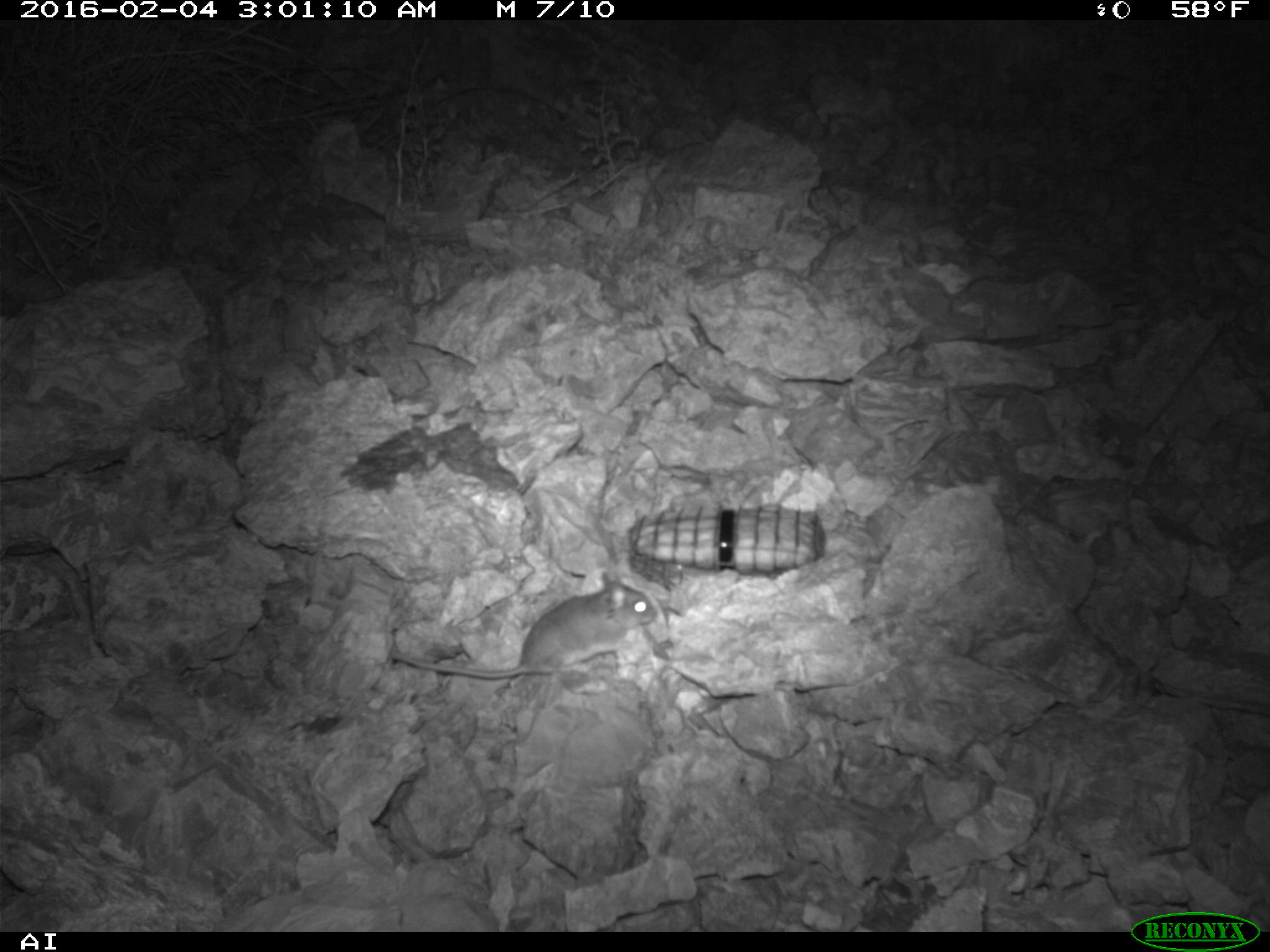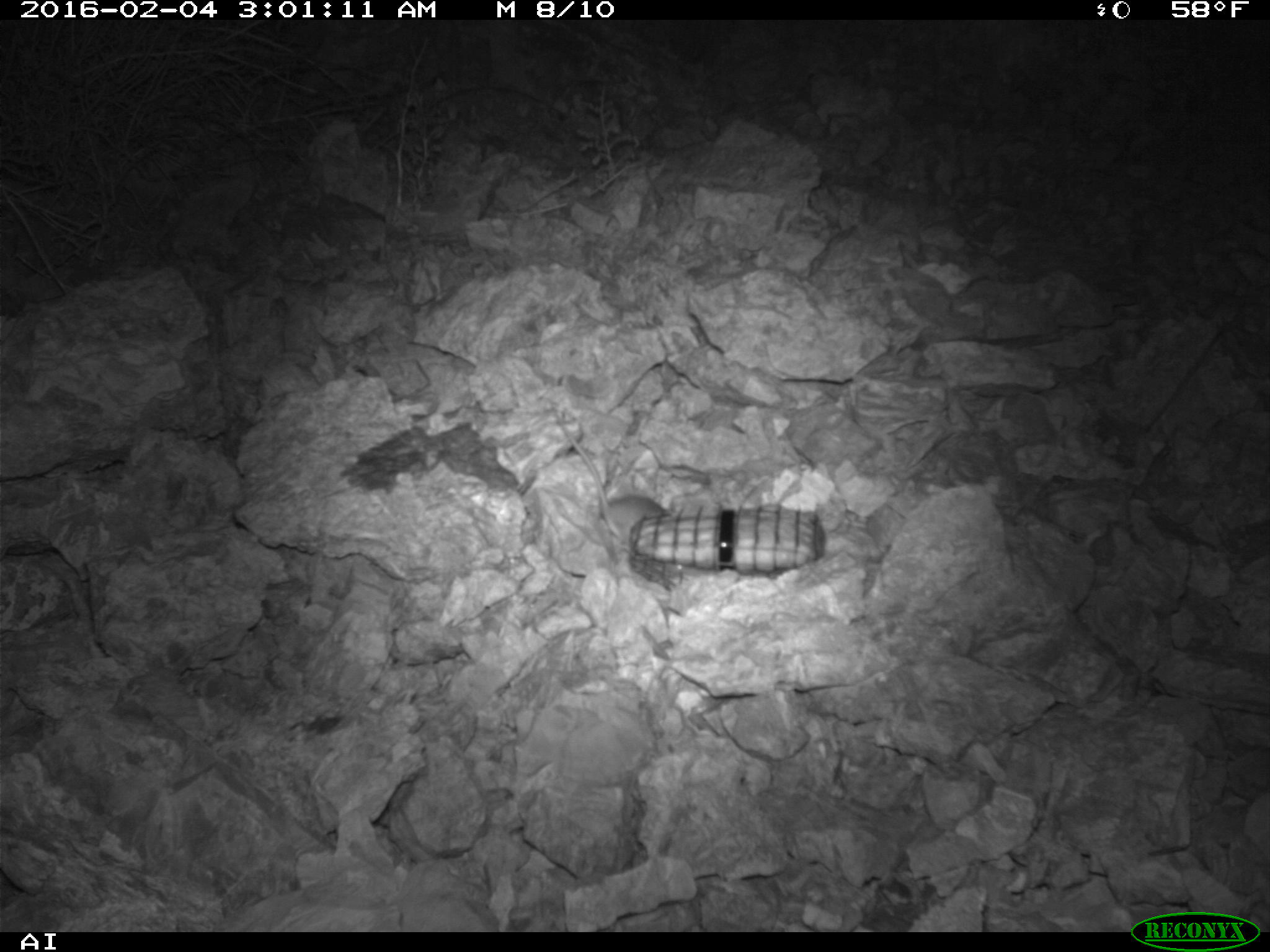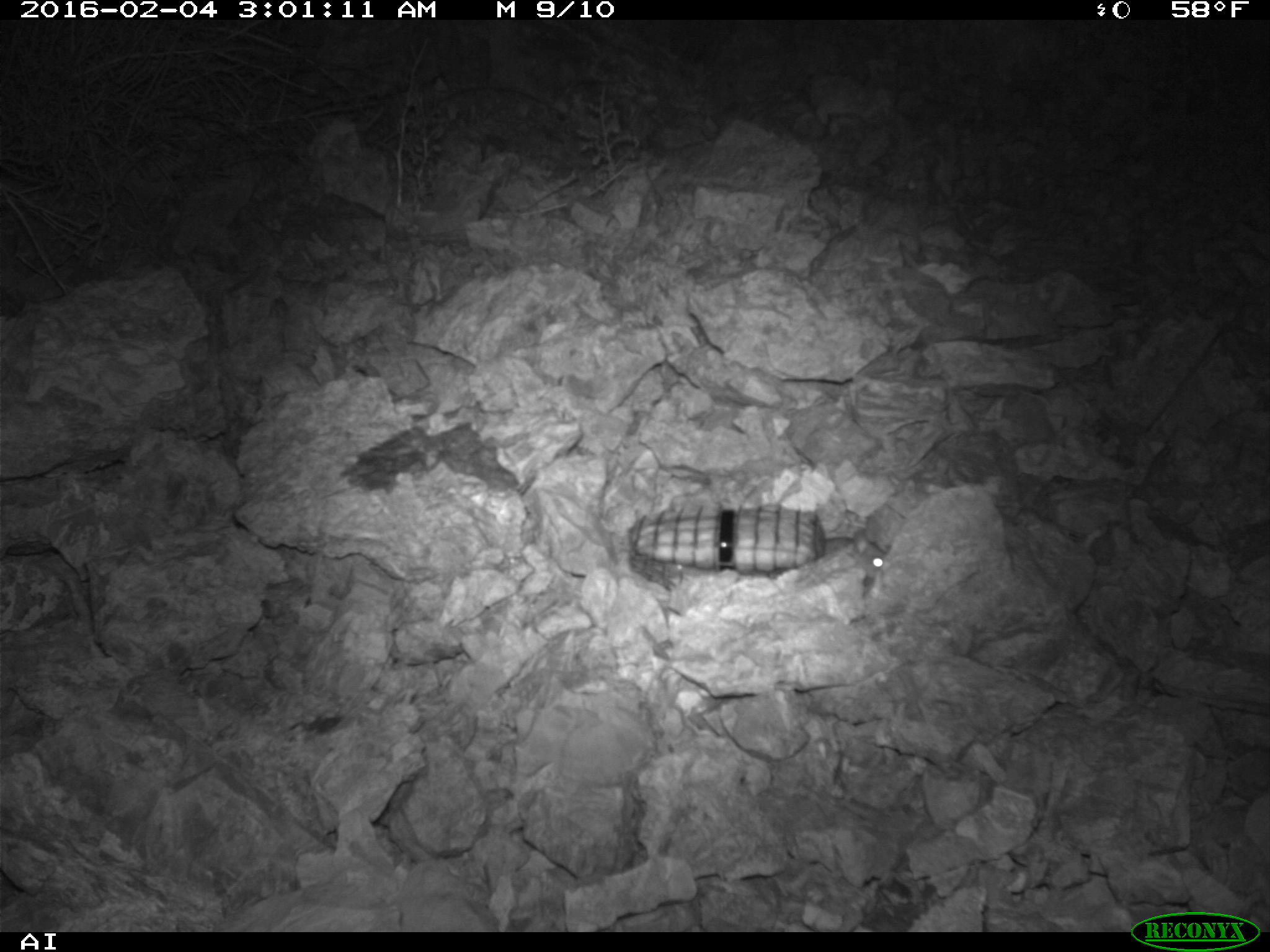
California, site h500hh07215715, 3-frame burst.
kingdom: Animalia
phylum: Chordata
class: Mammalia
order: Rodentia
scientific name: Rodentia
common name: rodent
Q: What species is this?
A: Rodent (Rodentia).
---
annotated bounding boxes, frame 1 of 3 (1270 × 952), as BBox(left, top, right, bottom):
rodent: BBox(392, 572, 658, 680)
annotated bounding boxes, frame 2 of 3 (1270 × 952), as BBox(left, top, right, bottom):
rodent: BBox(554, 408, 667, 549)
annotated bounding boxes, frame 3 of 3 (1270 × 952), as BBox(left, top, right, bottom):
rodent: BBox(822, 522, 891, 575)